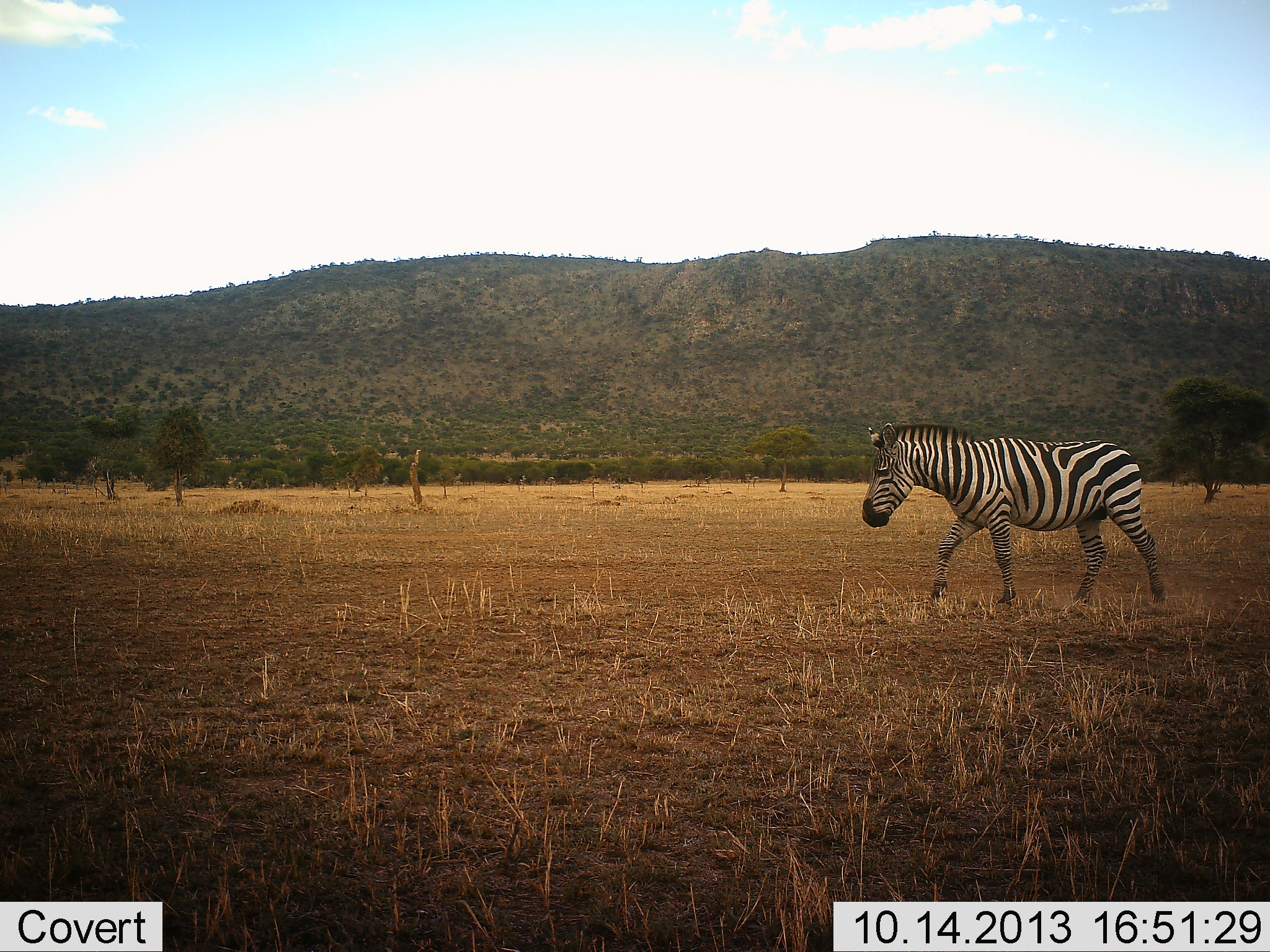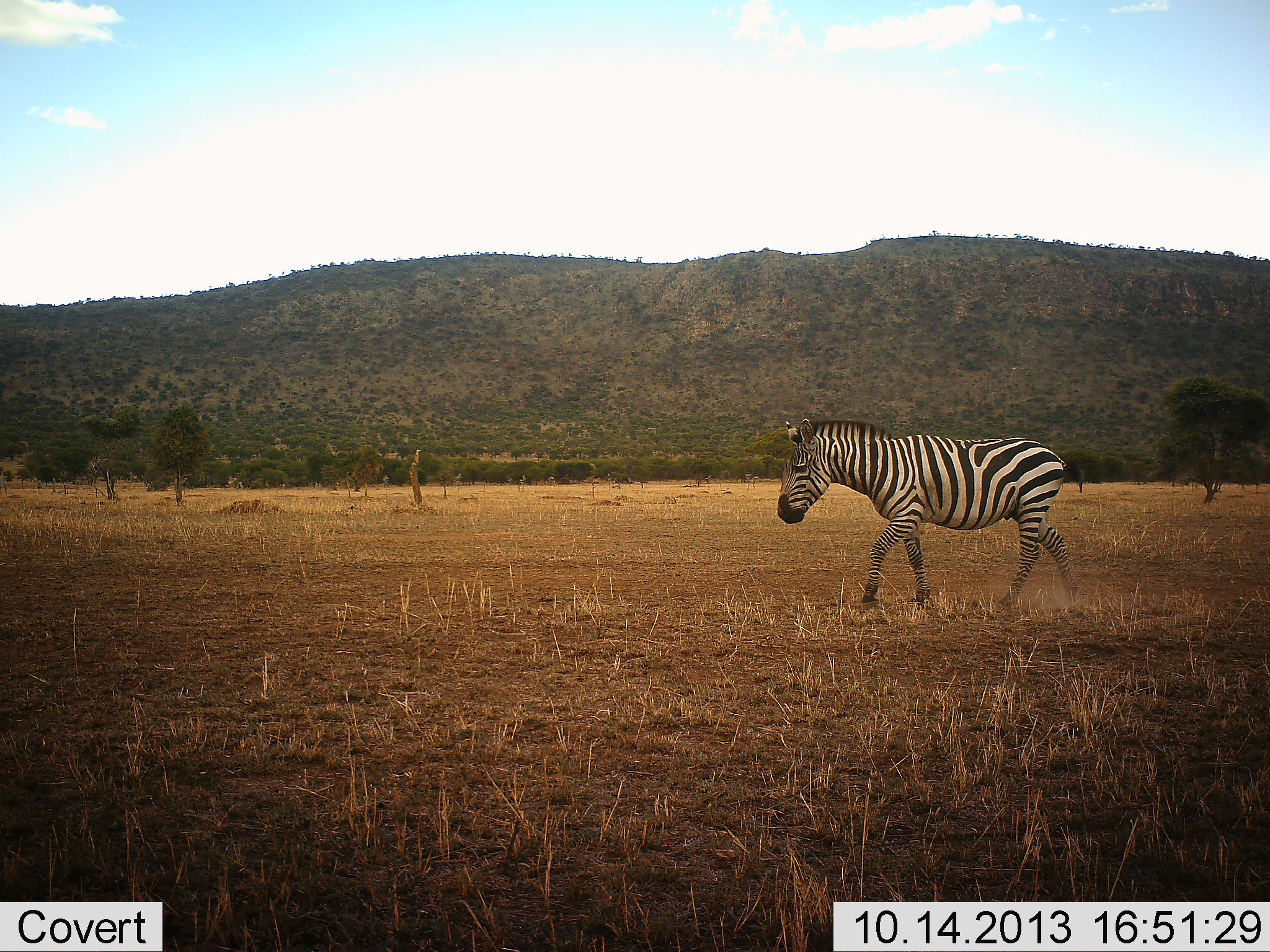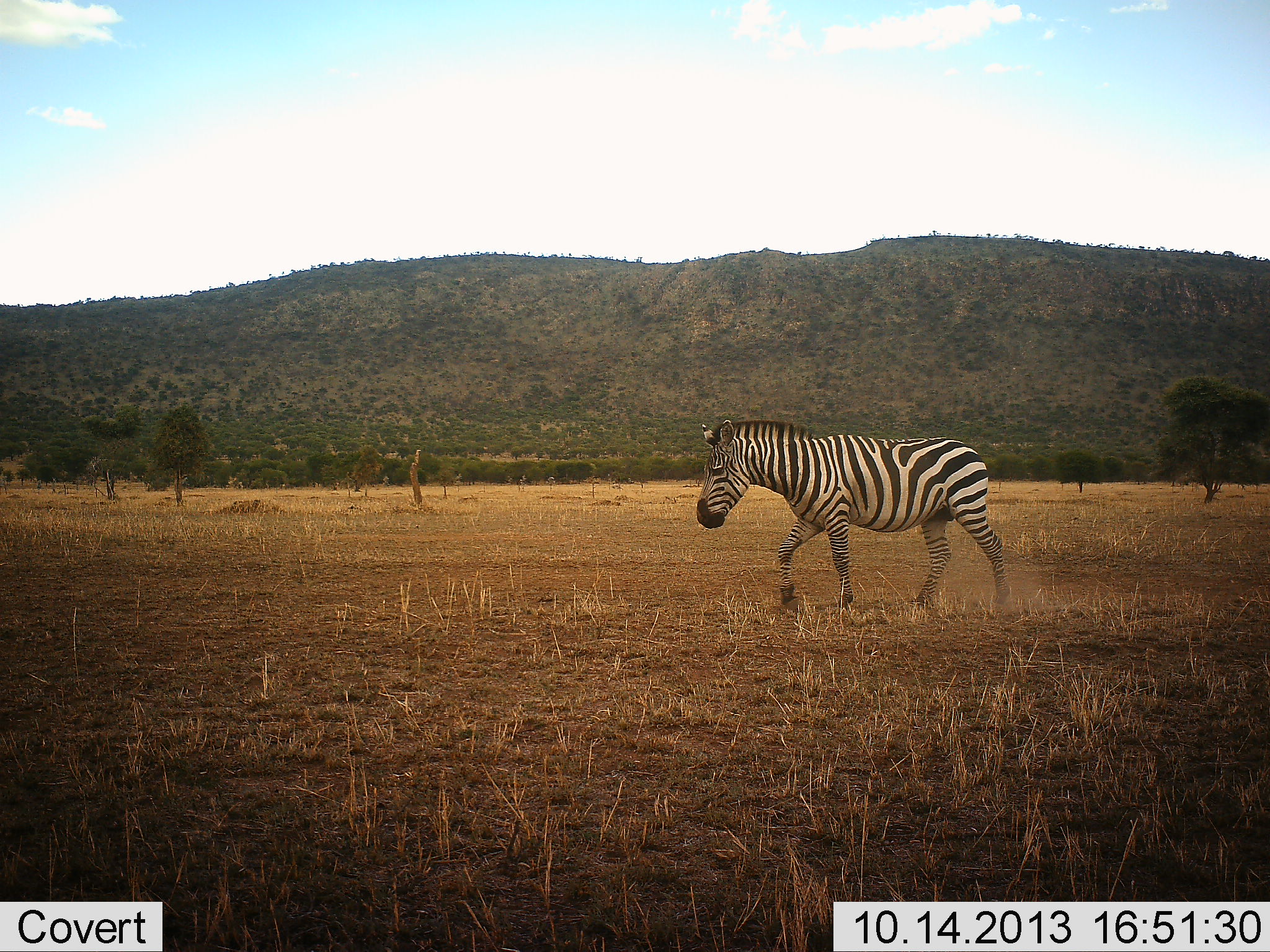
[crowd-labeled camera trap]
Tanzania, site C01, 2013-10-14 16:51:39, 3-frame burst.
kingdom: Animalia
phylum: Chordata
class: Mammalia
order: Perissodactyla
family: Equidae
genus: Equus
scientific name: Equus quagga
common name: plains zebra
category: zebra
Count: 1.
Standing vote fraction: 0%.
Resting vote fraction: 0%.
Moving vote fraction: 100%.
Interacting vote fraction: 0%.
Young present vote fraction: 0%.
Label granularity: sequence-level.